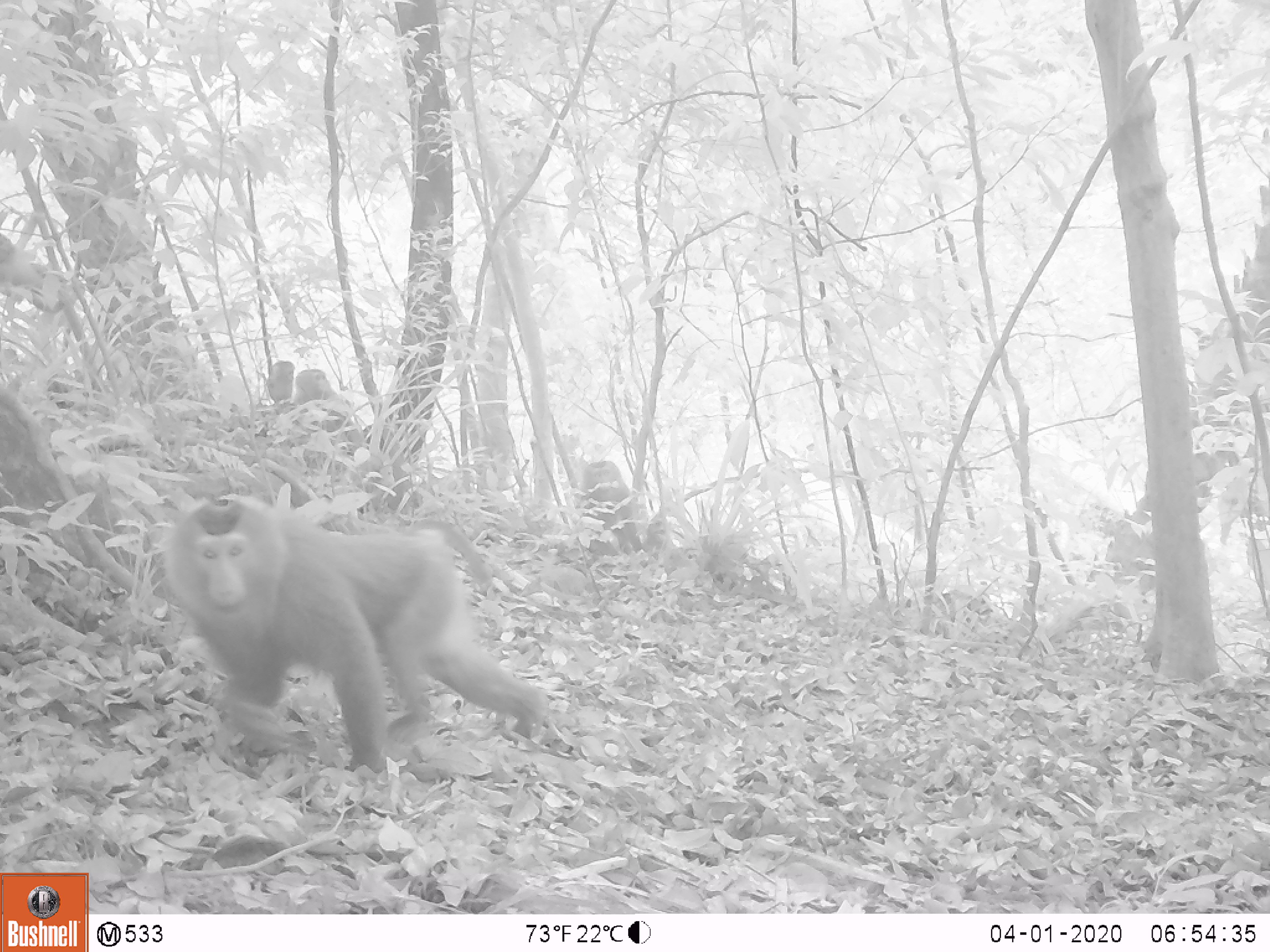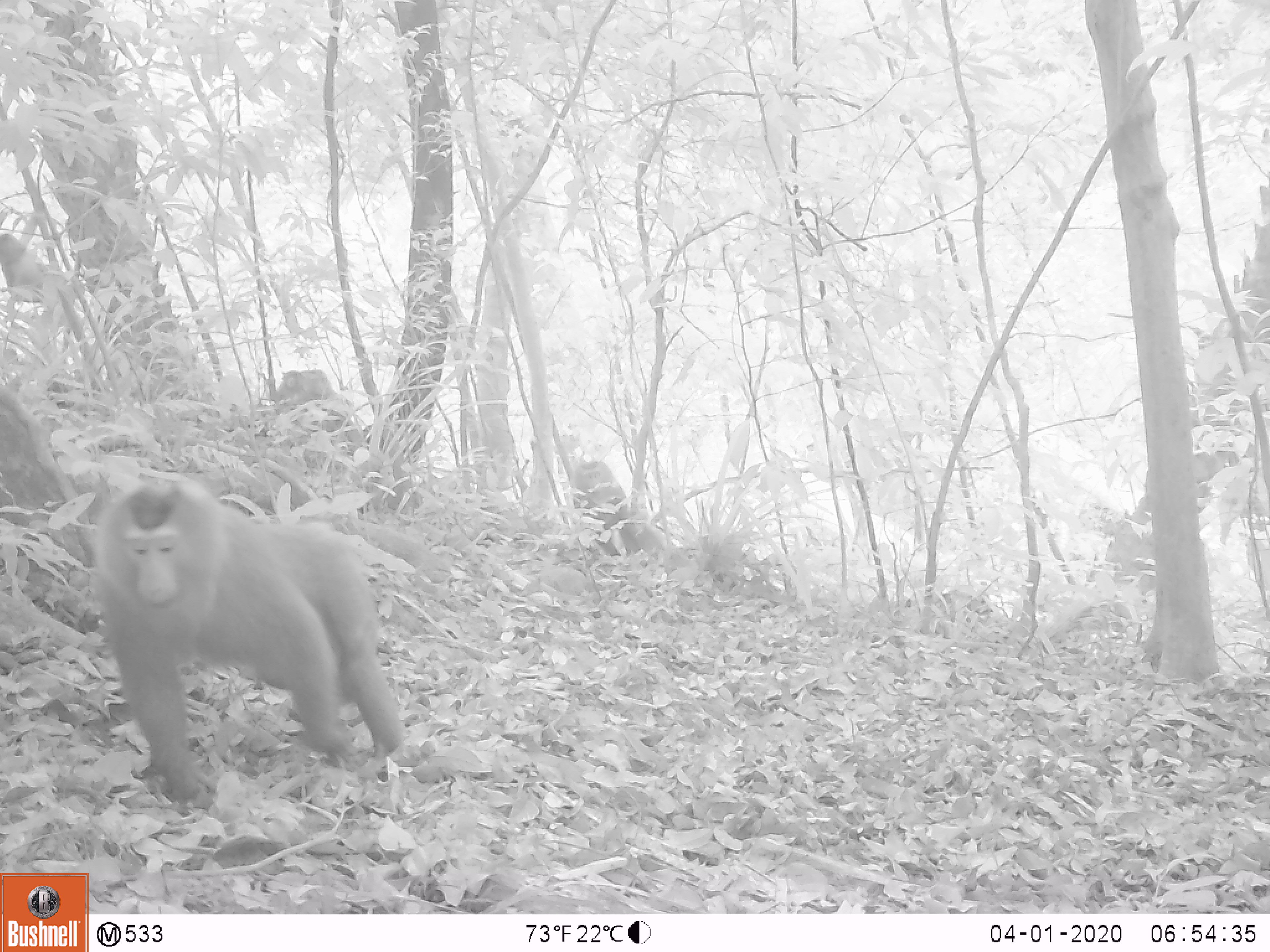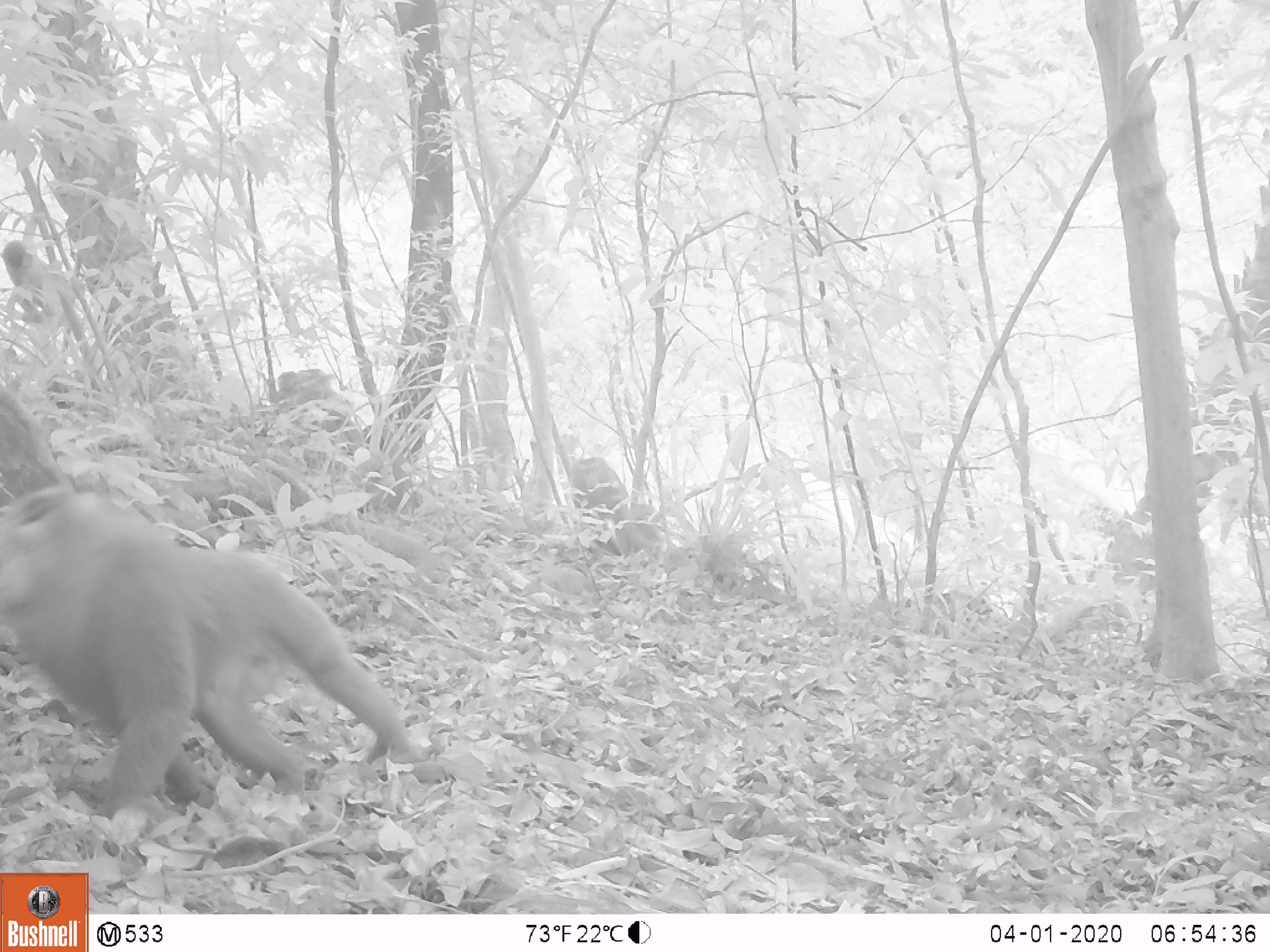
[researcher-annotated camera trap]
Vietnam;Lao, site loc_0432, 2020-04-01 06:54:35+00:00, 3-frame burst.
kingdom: Animalia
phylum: Chordata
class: Mammalia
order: Primates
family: Cercopithecidae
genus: Macaca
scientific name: Macaca nemestrina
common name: pig-tailed macaque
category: pig tailed macaque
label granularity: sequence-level